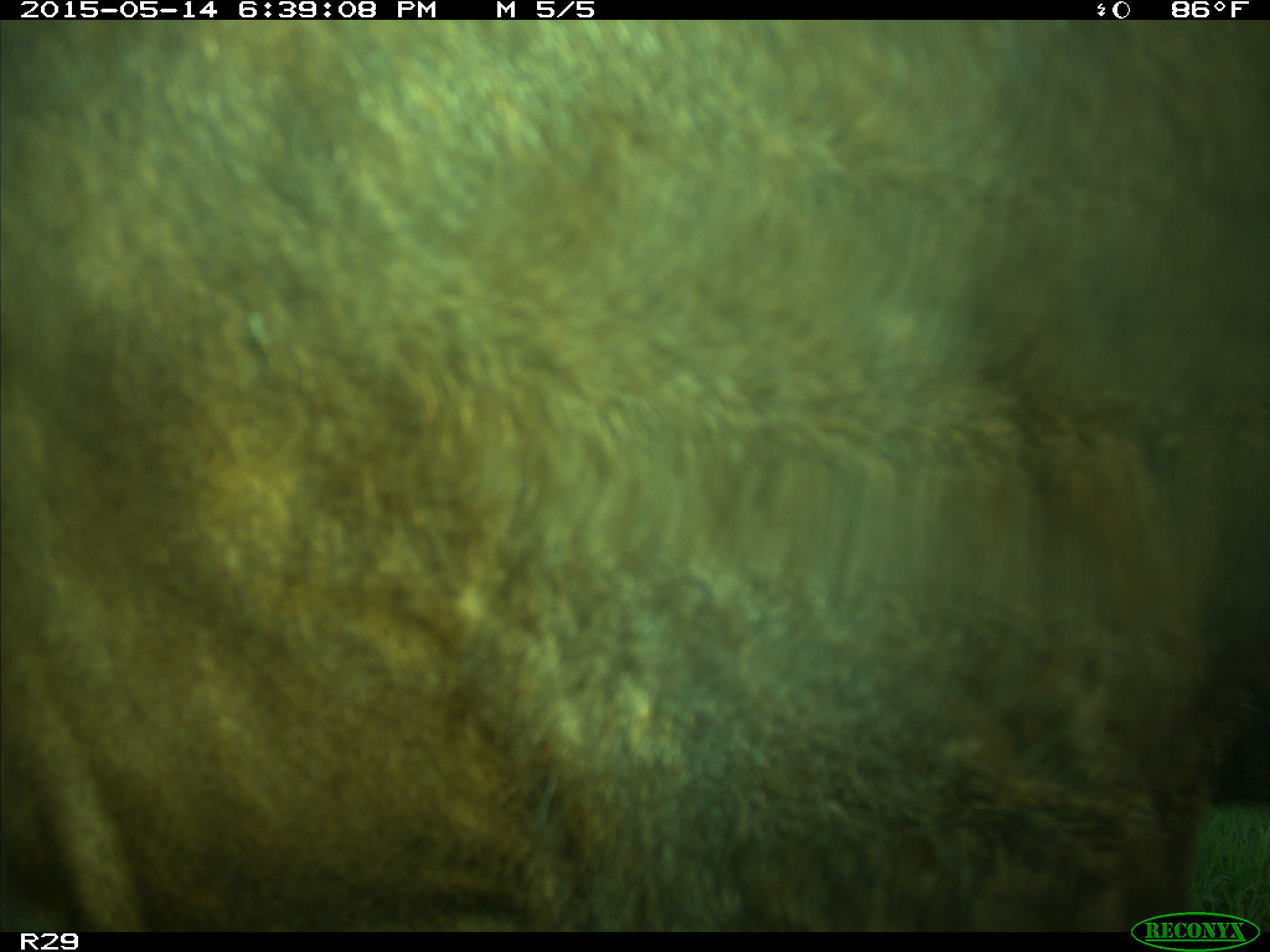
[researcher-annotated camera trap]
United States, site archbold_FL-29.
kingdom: Animalia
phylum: Chordata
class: Mammalia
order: Artiodactyla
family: Bovidae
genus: Bos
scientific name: Bos taurus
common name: domestic cow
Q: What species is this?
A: Bos taurus (domestic cow).